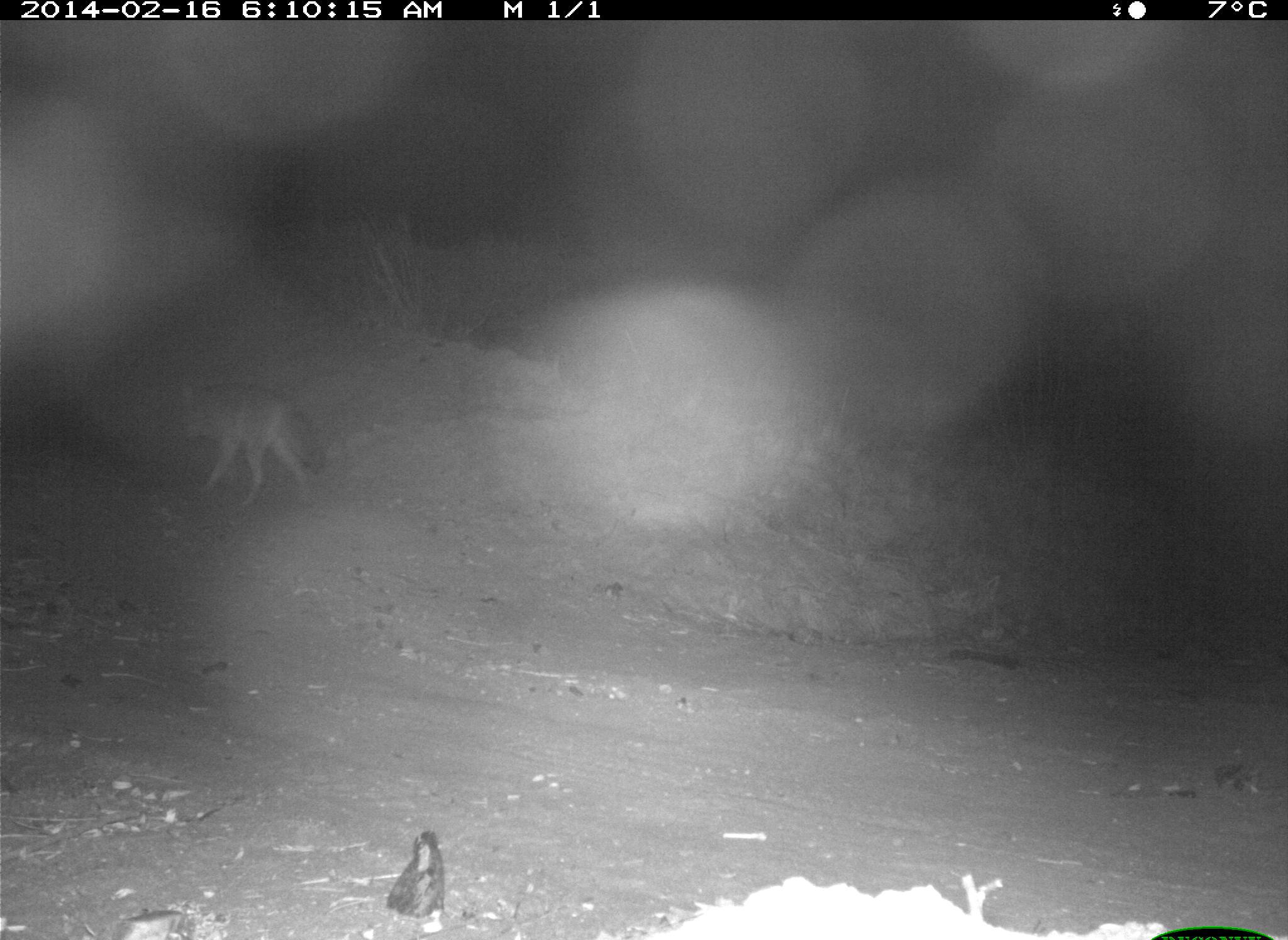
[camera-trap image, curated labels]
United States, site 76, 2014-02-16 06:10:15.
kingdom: Animalia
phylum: Chordata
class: Mammalia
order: Carnivora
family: Canidae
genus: Canis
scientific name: Canis latrans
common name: coyote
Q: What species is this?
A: Coyote (Canis latrans).